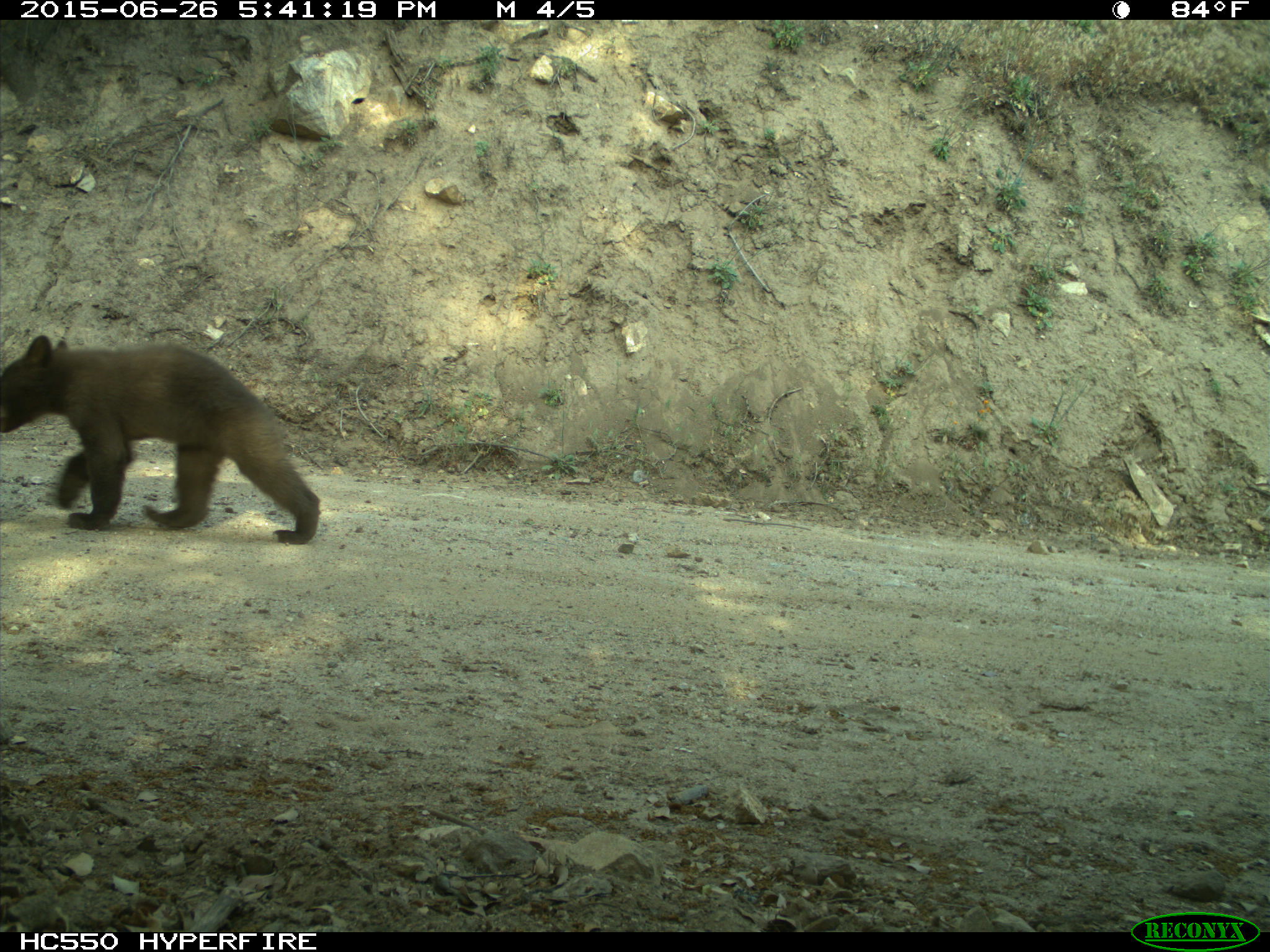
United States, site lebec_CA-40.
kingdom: Animalia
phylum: Chordata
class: Mammalia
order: Carnivora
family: Ursidae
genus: Ursus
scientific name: Ursus americanus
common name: american black bear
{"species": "Ursus americanus (american black bear)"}